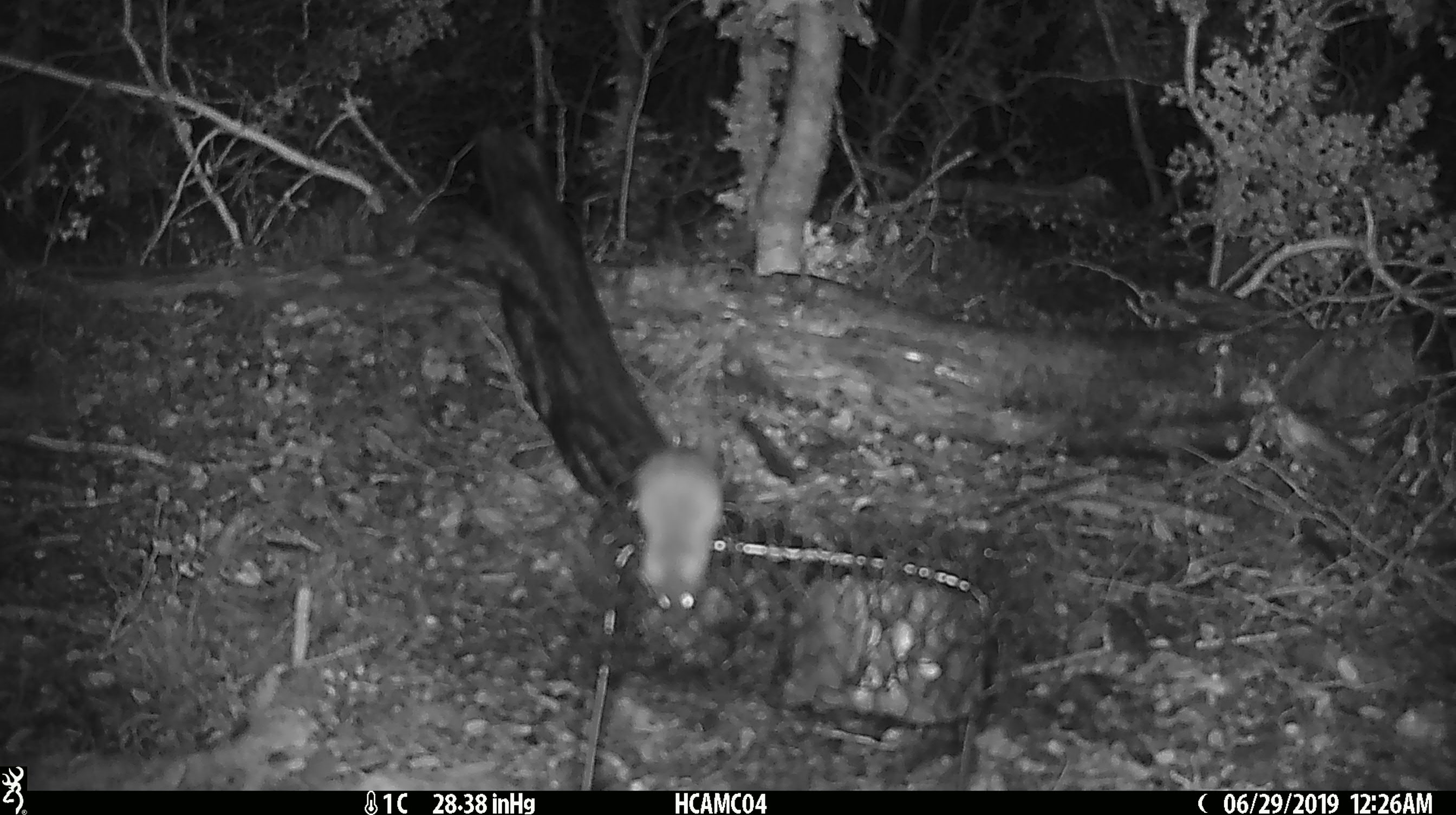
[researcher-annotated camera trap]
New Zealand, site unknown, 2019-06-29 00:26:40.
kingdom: Animalia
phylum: Chordata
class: Mammalia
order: Rodentia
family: Muridae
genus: Mus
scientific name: Mus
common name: mouse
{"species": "mouse (Mus)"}